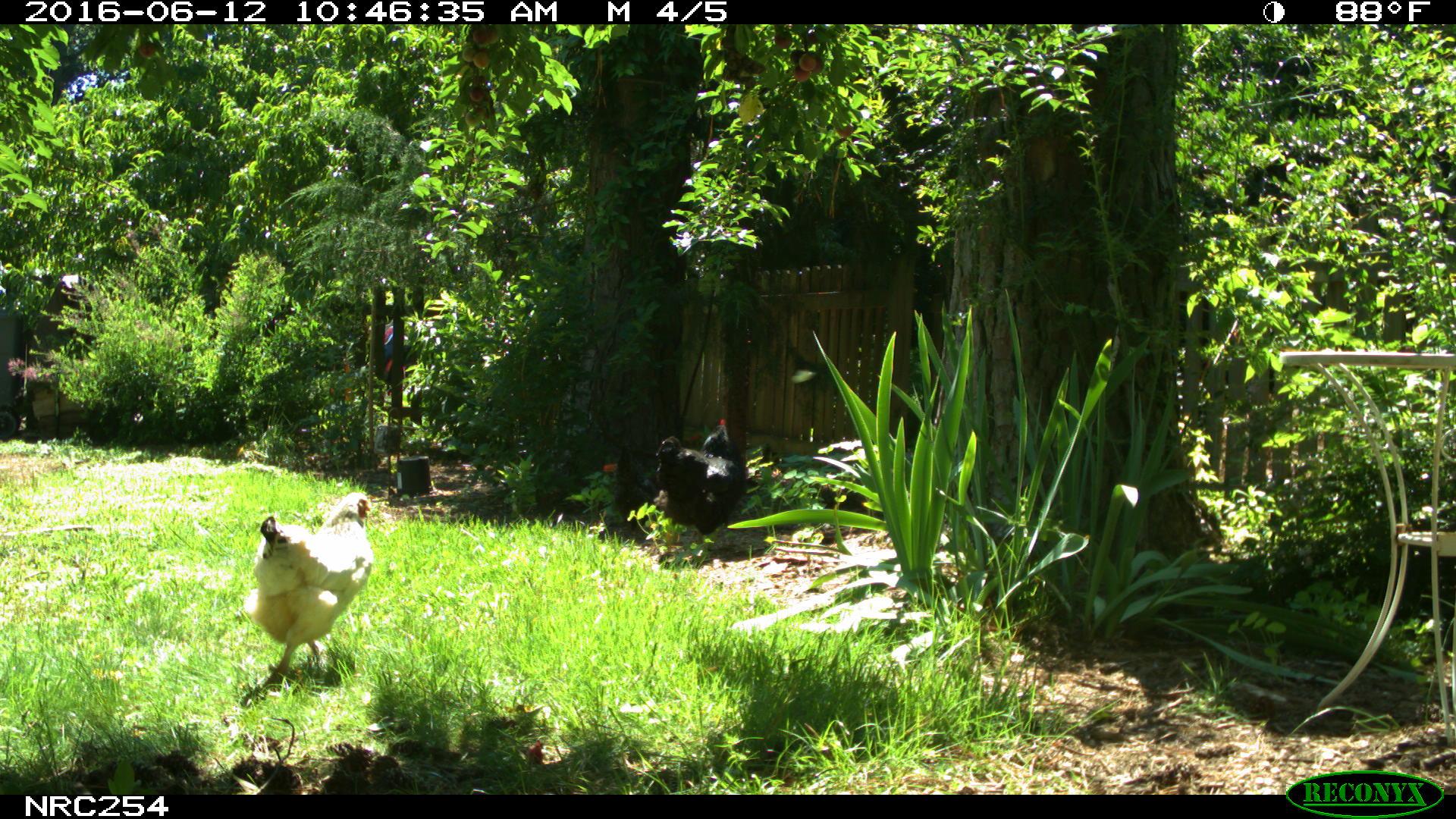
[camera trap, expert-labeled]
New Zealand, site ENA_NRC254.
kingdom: Animalia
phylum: Chordata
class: Aves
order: Galliformes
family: Phasianidae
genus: Gallus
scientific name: Gallus gallus domesticus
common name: chicken